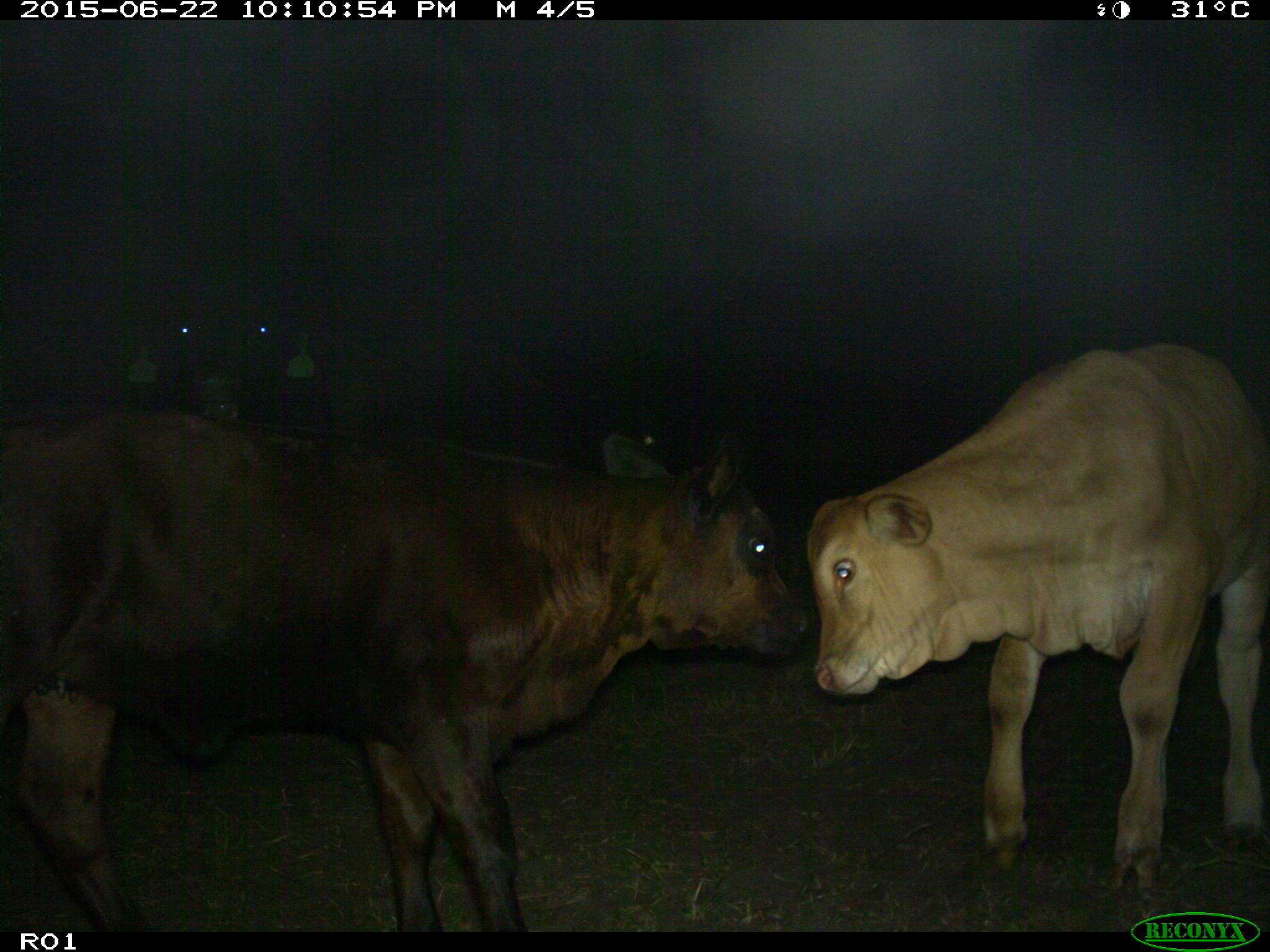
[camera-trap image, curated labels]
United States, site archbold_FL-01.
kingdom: Animalia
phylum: Chordata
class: Mammalia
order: Artiodactyla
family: Bovidae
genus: Bos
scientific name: Bos taurus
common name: domestic cow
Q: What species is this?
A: Bos taurus (domestic cow).